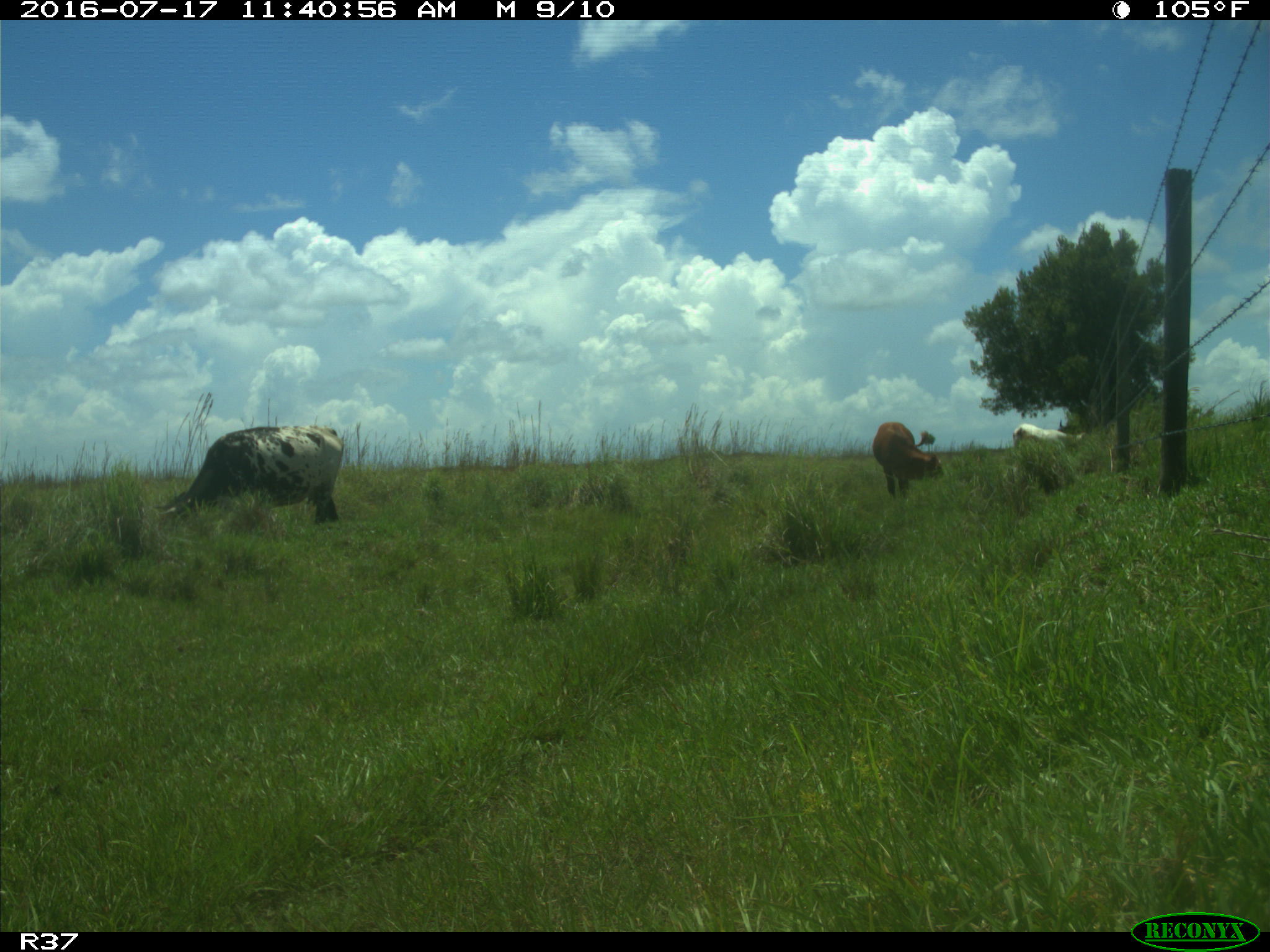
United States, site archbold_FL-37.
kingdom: Animalia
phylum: Chordata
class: Mammalia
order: Artiodactyla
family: Bovidae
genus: Bos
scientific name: Bos taurus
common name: domestic cow